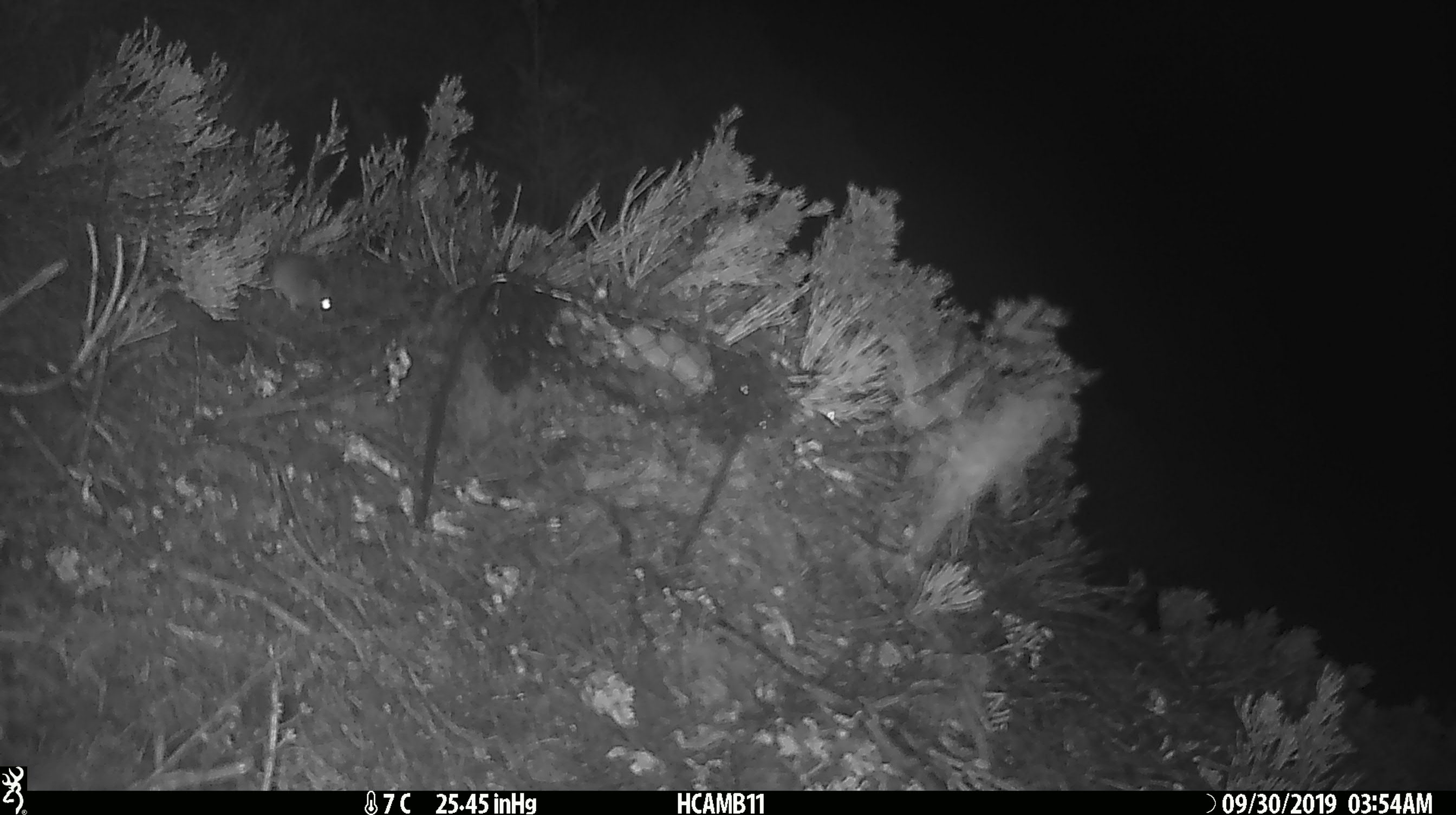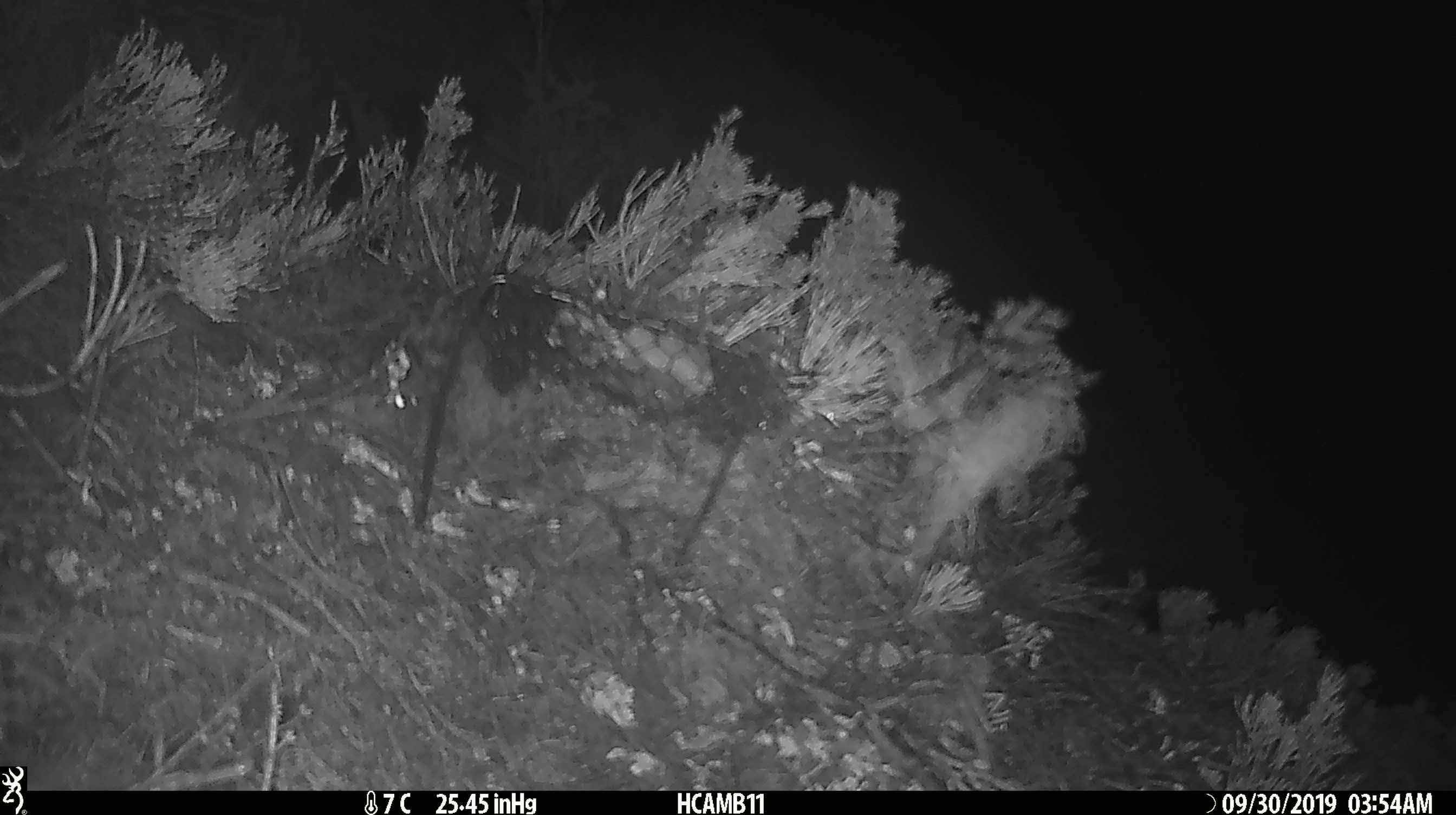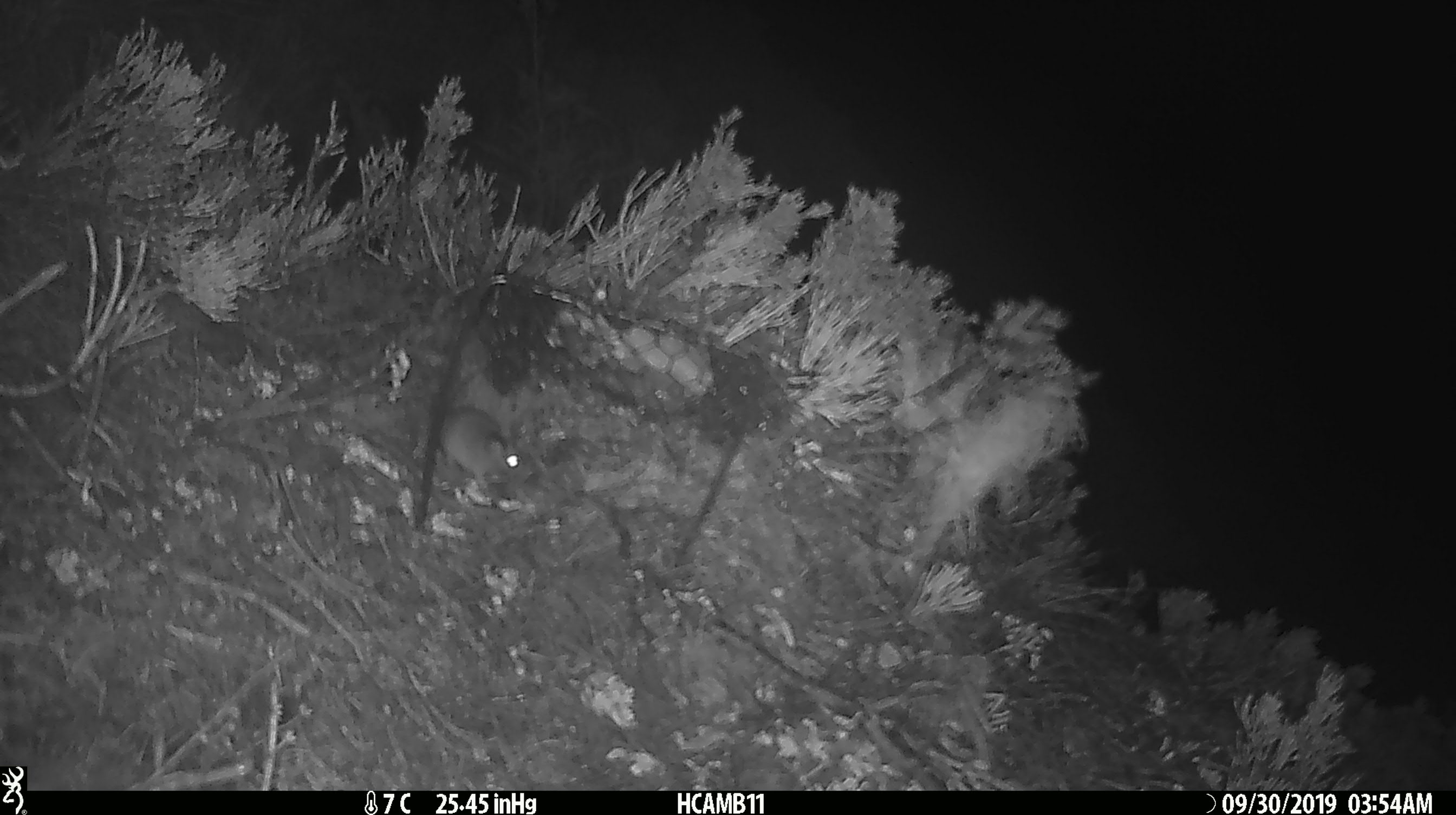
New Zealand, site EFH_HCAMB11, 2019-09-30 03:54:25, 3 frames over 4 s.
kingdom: Animalia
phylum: Chordata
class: Mammalia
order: Rodentia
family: Muridae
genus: Mus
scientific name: Mus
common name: mouse